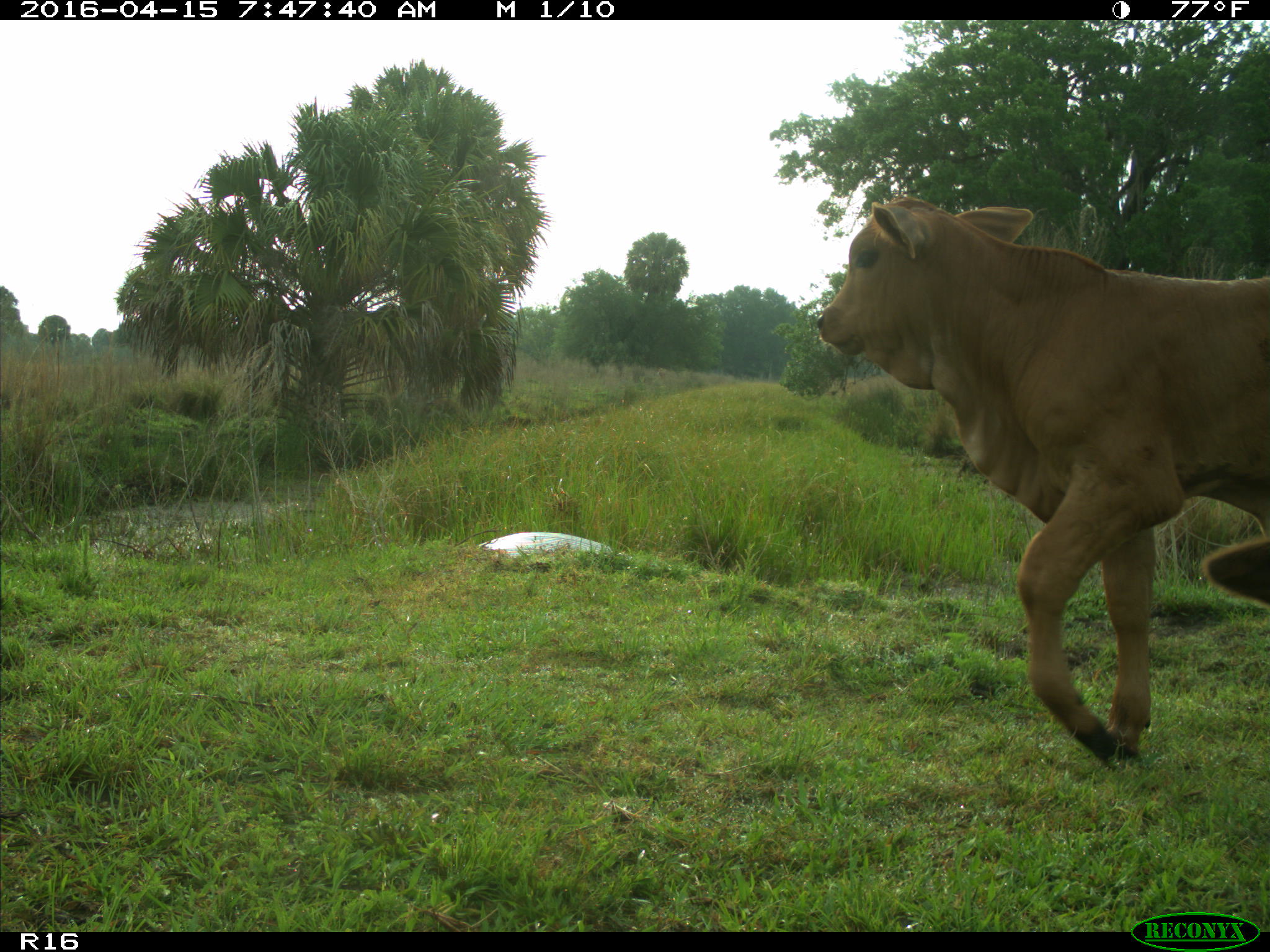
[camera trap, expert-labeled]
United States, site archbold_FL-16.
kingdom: Animalia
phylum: Chordata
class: Mammalia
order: Artiodactyla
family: Bovidae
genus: Bos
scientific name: Bos taurus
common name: domestic cow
Bos taurus (domestic cow).